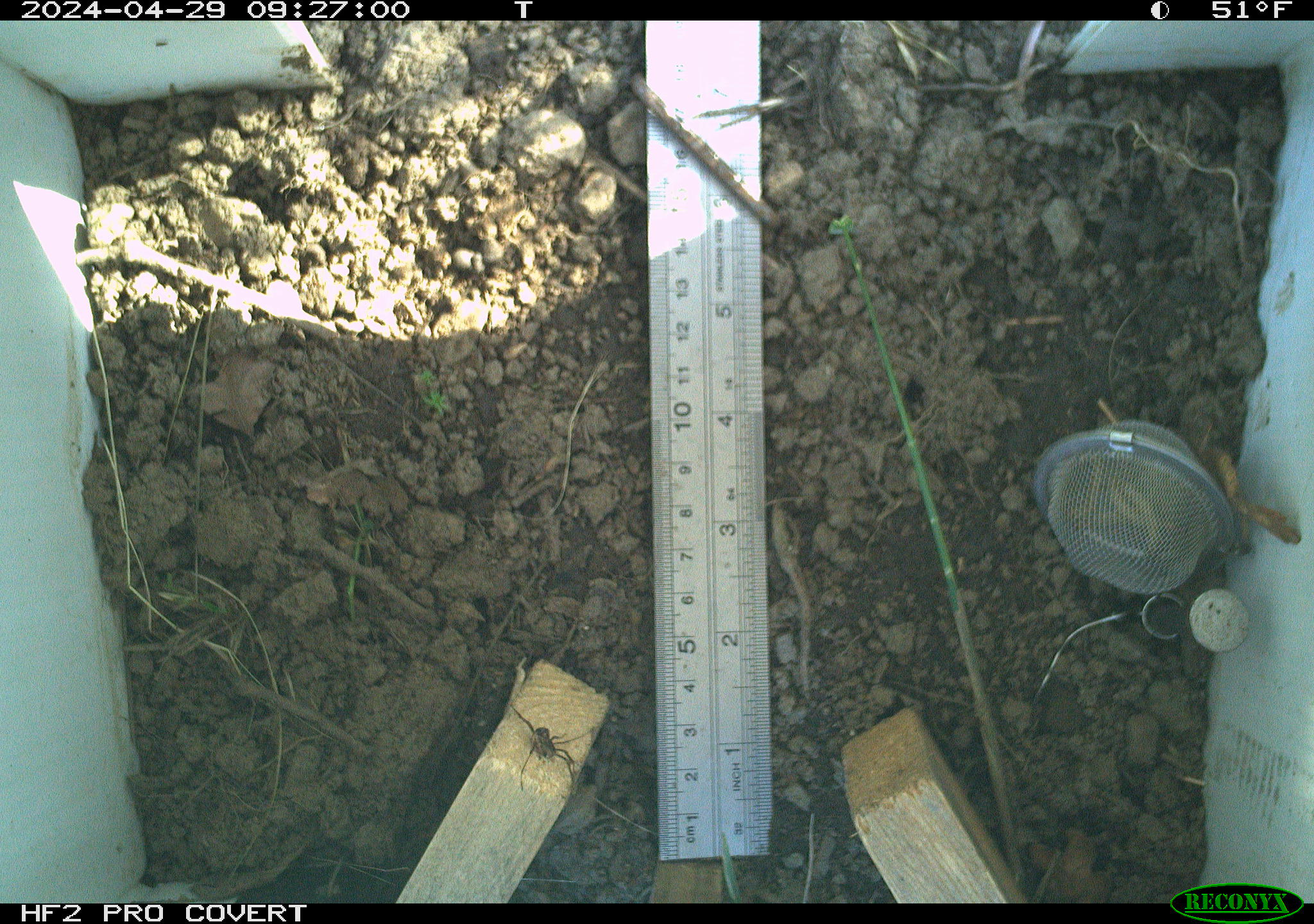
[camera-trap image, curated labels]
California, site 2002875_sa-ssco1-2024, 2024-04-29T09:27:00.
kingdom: Animalia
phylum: Arthropoda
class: Arachnida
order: Araneae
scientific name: Araneae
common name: spider